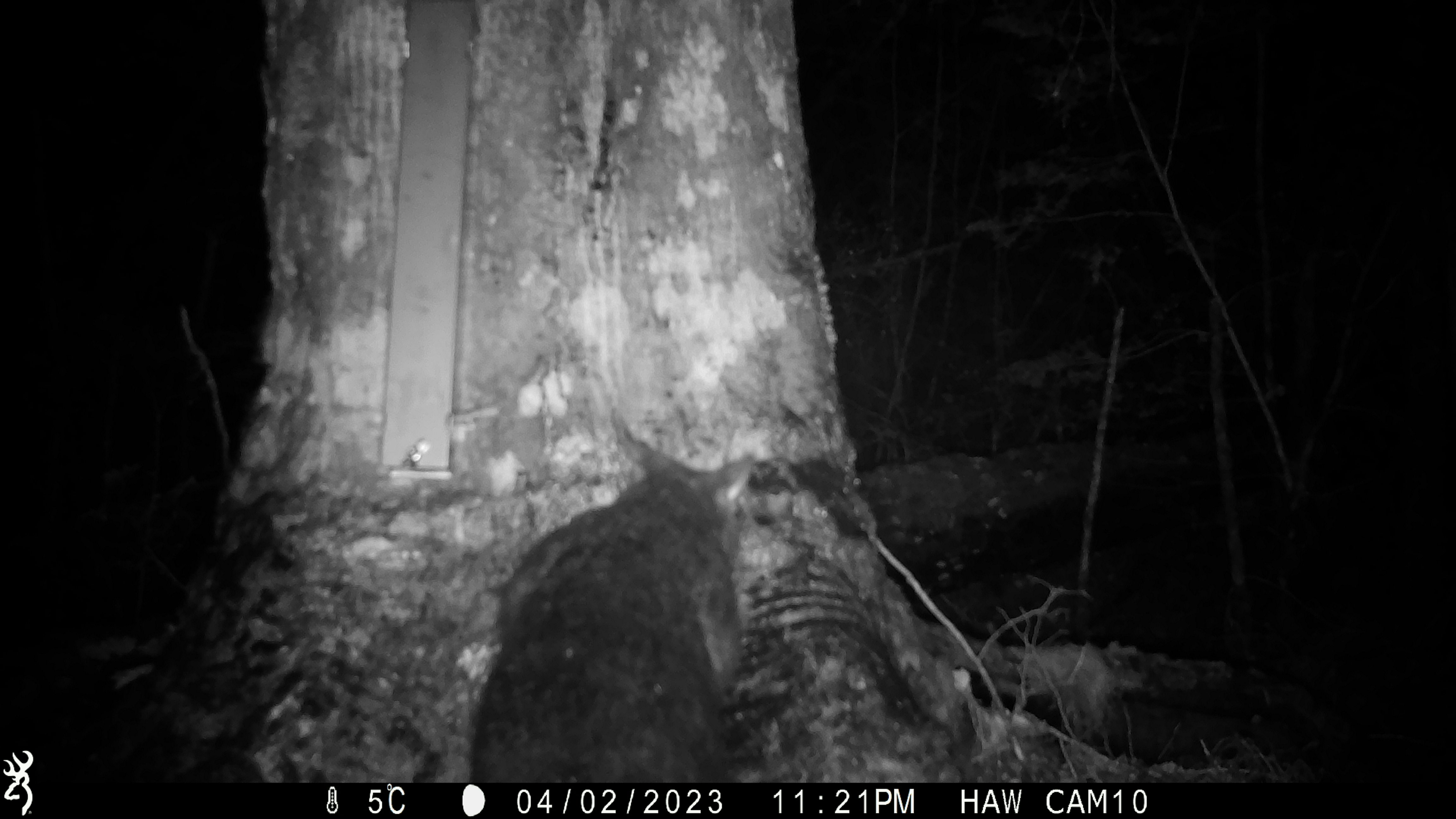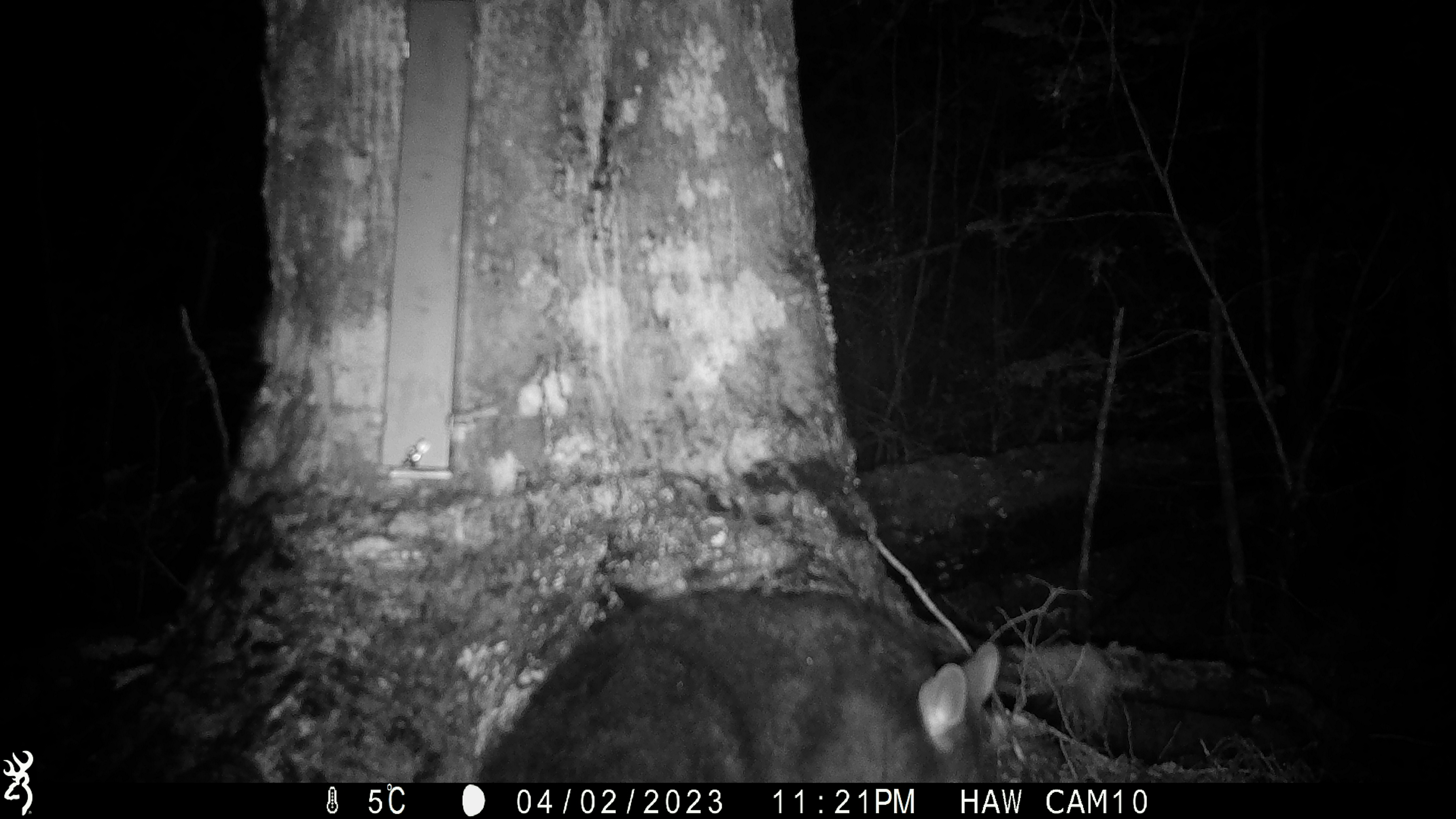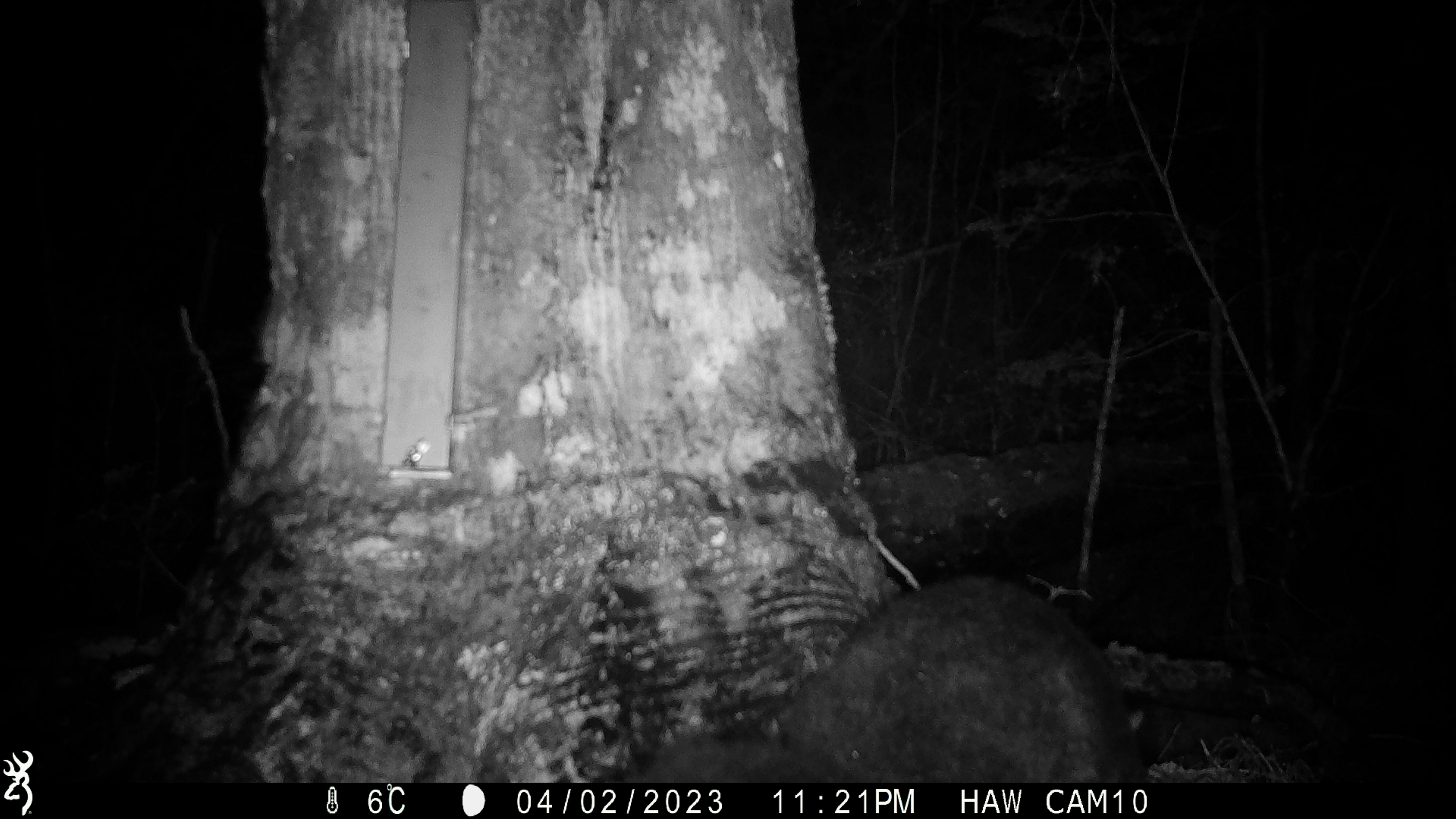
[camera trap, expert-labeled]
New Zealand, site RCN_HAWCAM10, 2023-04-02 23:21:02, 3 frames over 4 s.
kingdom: Animalia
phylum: Chordata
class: Mammalia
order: Diprotodontia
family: Phalangeridae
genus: Trichosurus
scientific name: Trichosurus vulpecula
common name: common brushtail possum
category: possum